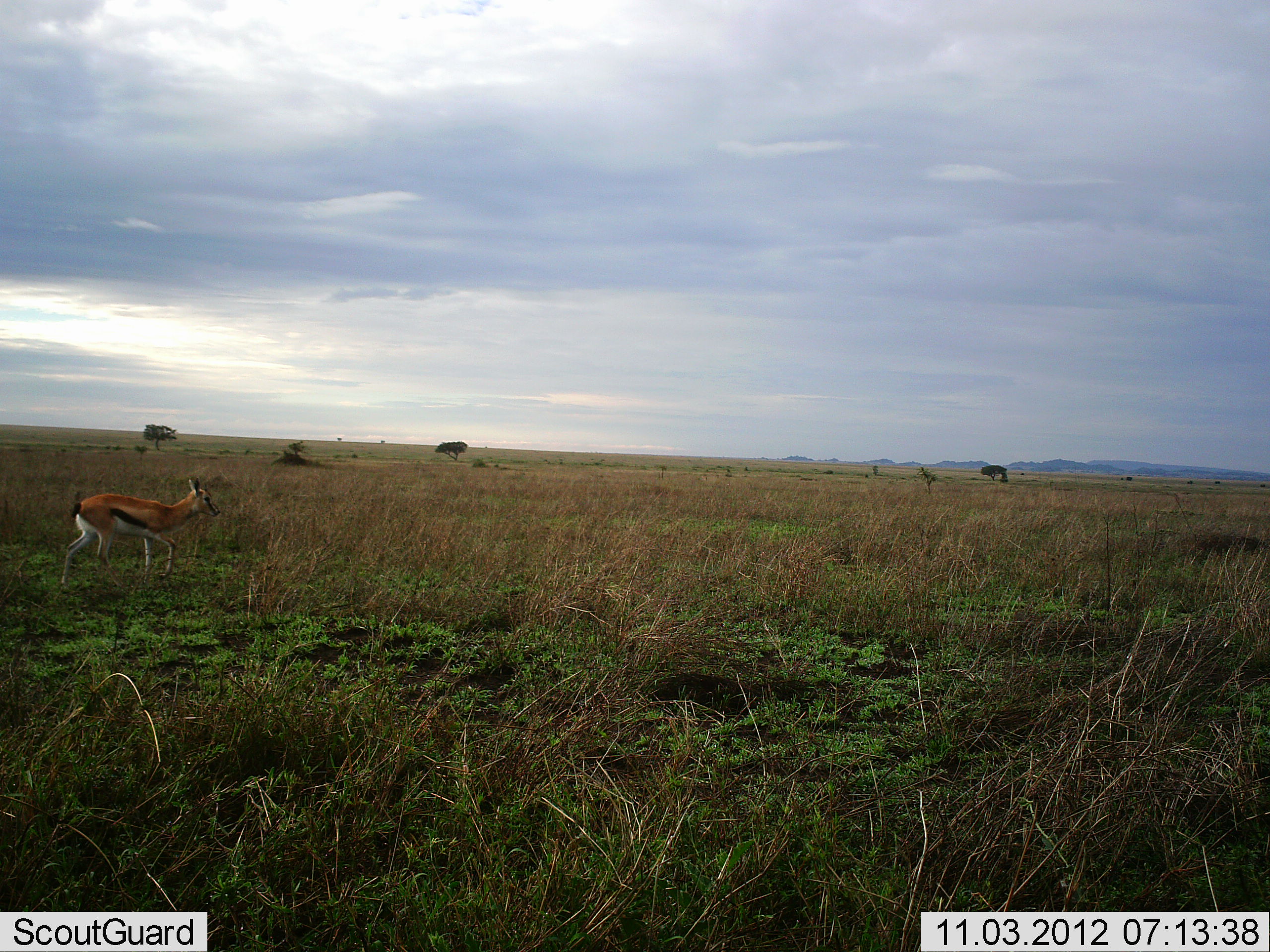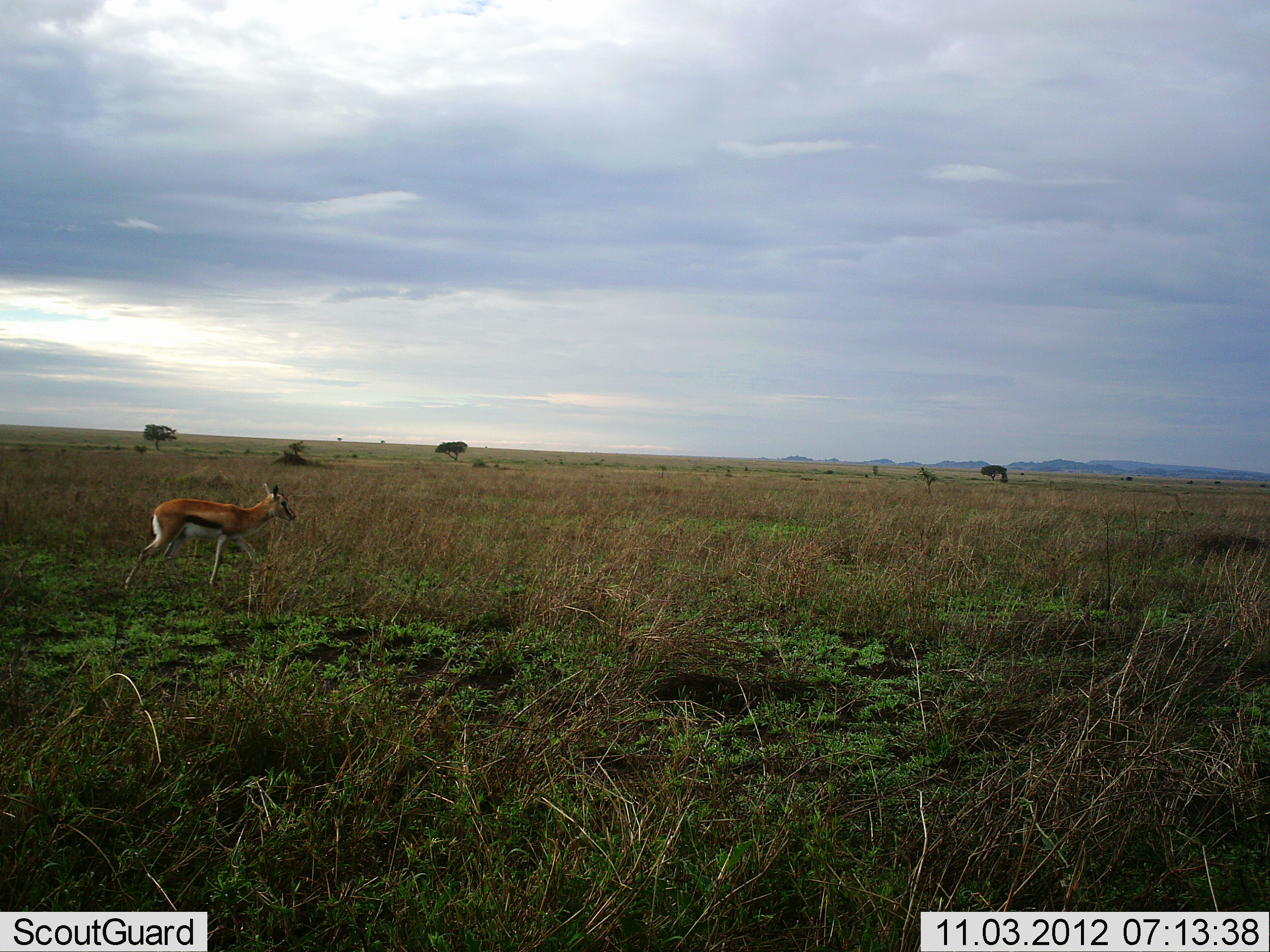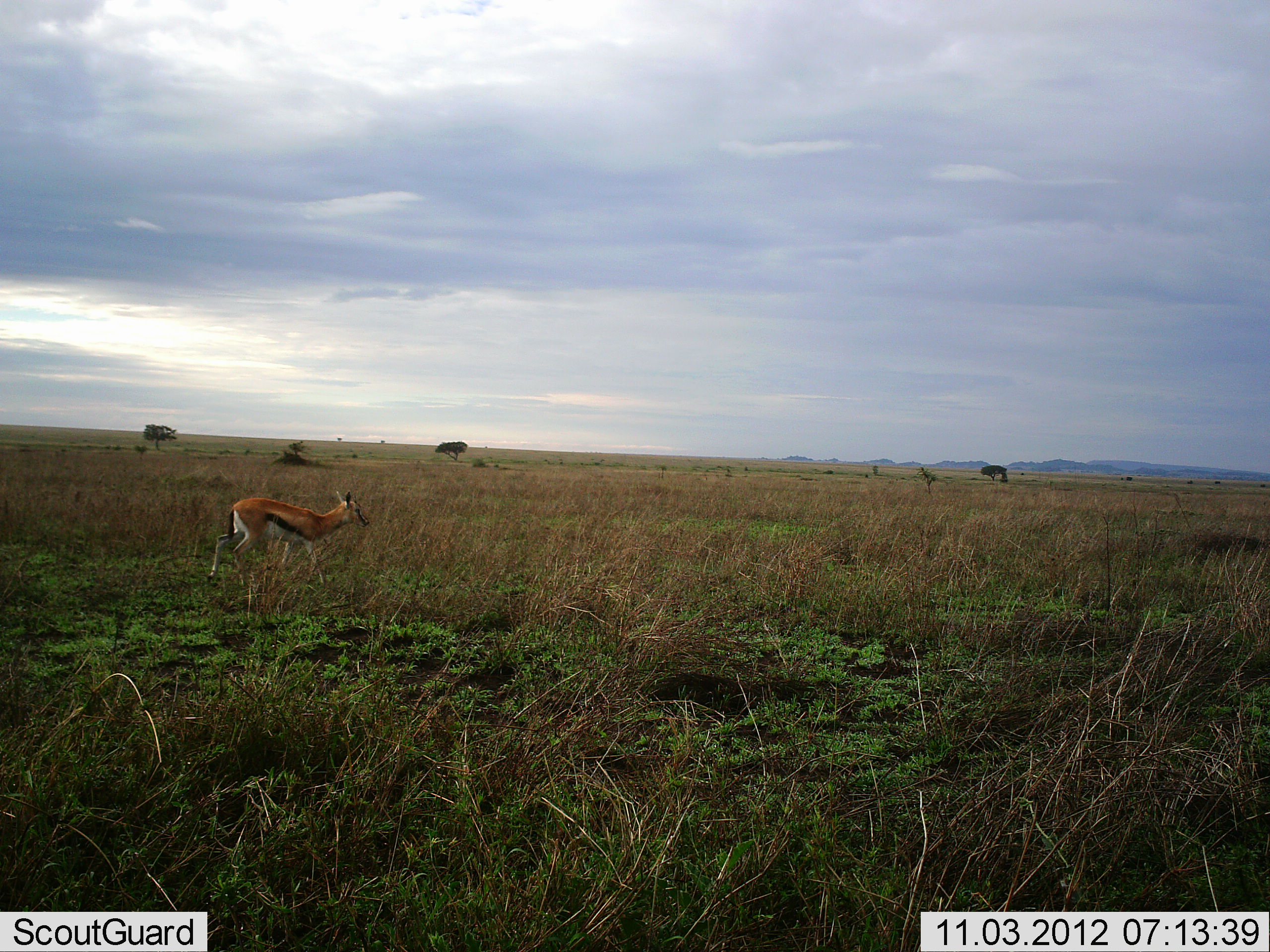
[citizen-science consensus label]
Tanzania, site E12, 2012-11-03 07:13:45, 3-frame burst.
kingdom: Animalia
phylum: Chordata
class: Mammalia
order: Artiodactyla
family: Bovidae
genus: Eudorcas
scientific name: Eudorcas thomsonii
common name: thomson's gazelle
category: gazellethomsons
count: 1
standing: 0%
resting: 0%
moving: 100%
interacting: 0%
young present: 0%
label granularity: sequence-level